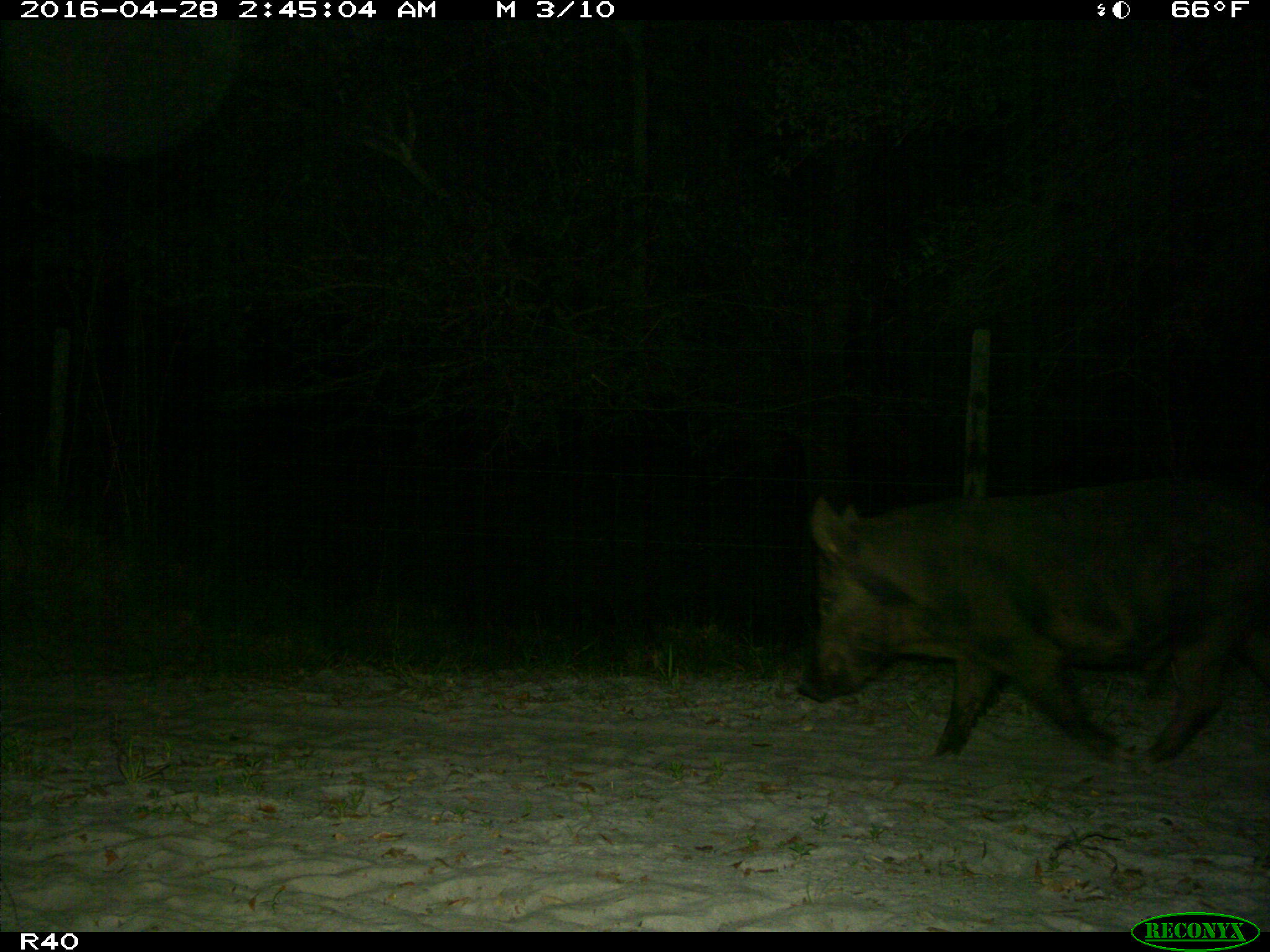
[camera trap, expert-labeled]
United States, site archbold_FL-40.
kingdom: Animalia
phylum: Chordata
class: Mammalia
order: Artiodactyla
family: Suidae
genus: Sus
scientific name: Sus scrofa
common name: wild boar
Sus scrofa (wild boar).